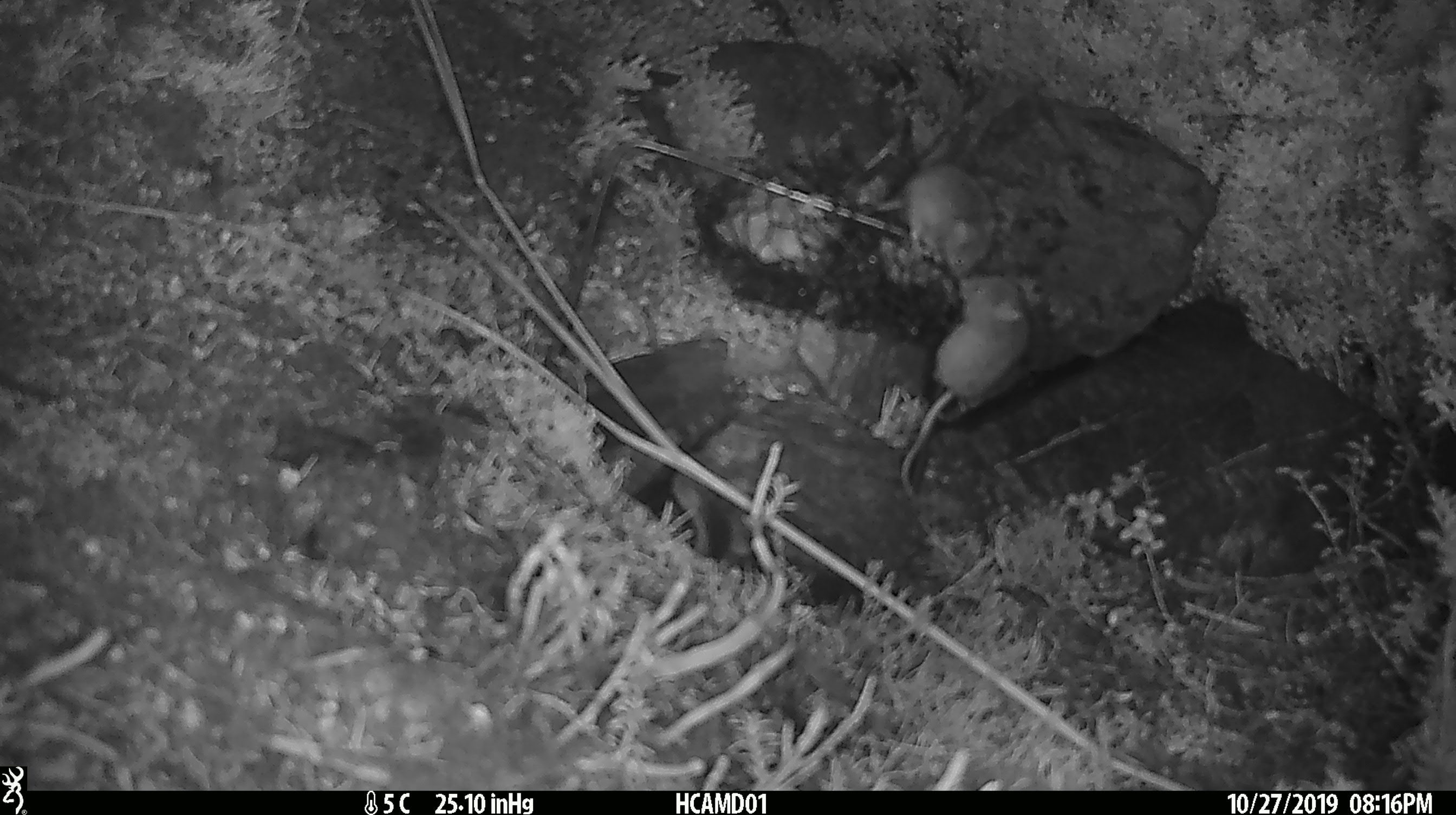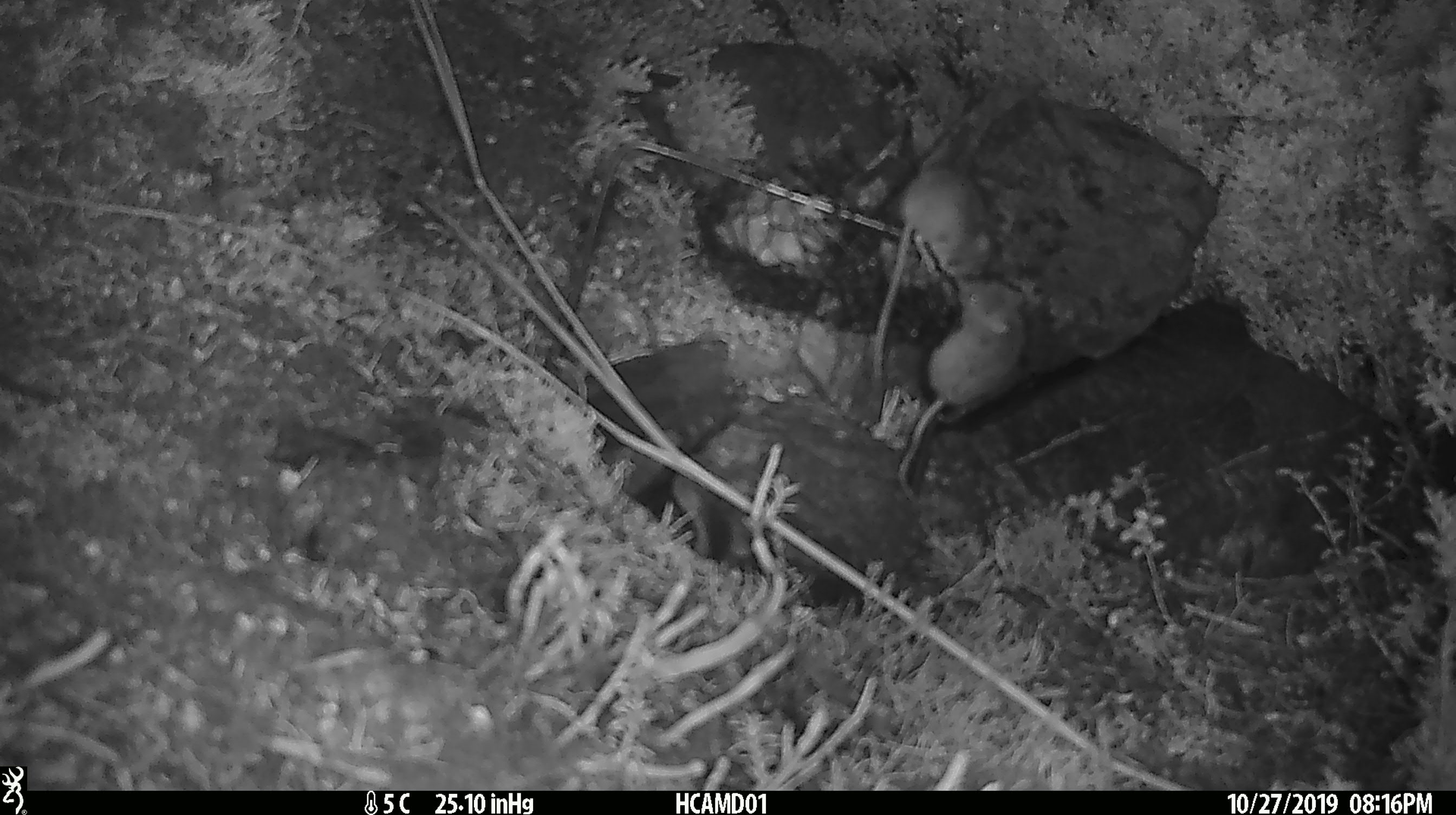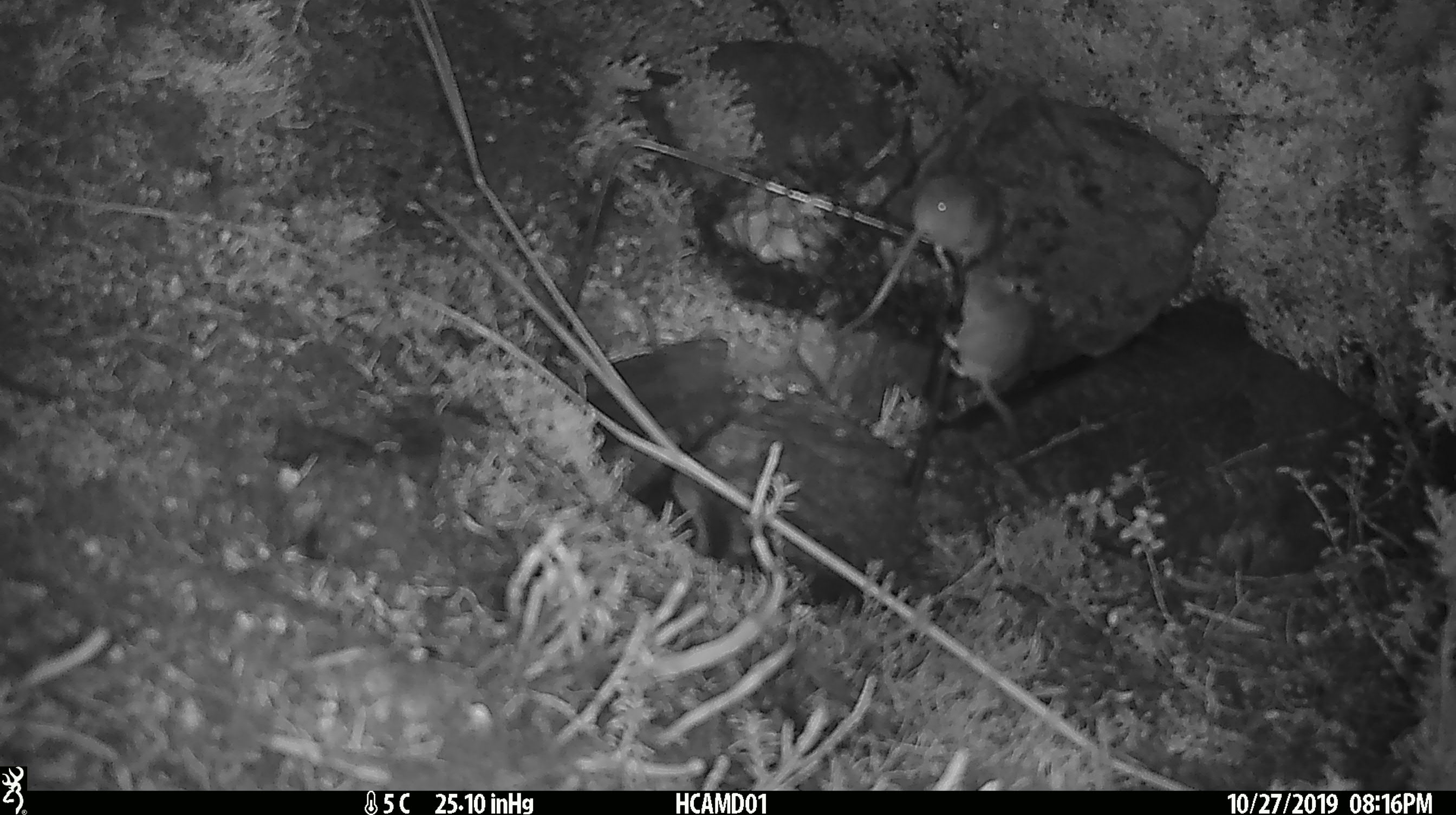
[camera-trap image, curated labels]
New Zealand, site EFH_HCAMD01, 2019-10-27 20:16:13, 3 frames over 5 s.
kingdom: Animalia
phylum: Chordata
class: Mammalia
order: Rodentia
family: Muridae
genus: Mus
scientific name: Mus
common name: mouse